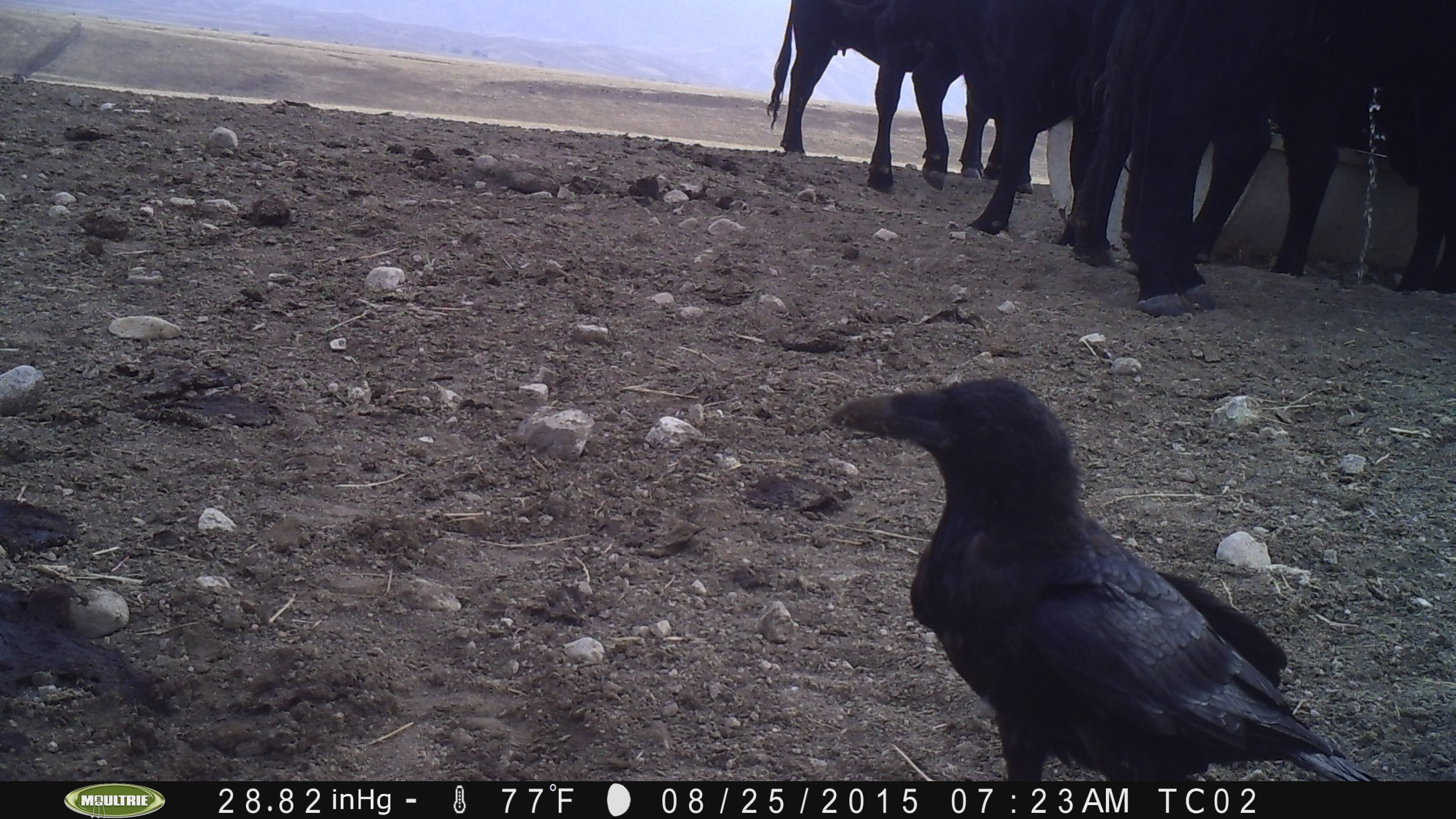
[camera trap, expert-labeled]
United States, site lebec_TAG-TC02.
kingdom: Animalia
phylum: Chordata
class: Mammalia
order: Artiodactyla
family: Bovidae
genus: Bos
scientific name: Bos taurus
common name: domestic cow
Bos taurus (domestic cow).